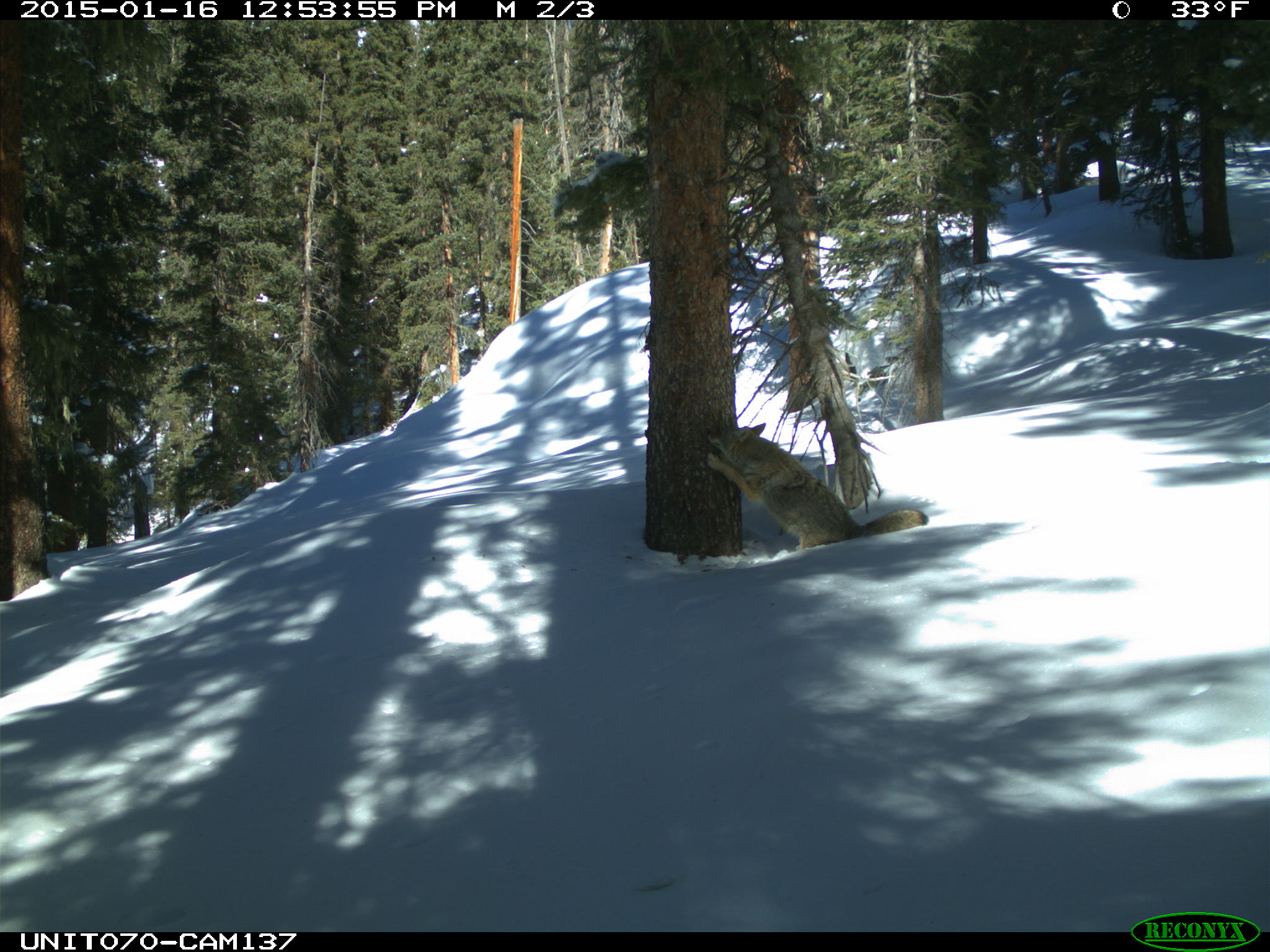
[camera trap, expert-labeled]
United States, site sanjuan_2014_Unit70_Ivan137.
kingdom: Animalia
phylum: Chordata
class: Mammalia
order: Carnivora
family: Canidae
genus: Canis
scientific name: Canis latrans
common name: coyote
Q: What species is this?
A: Canis latrans (coyote).